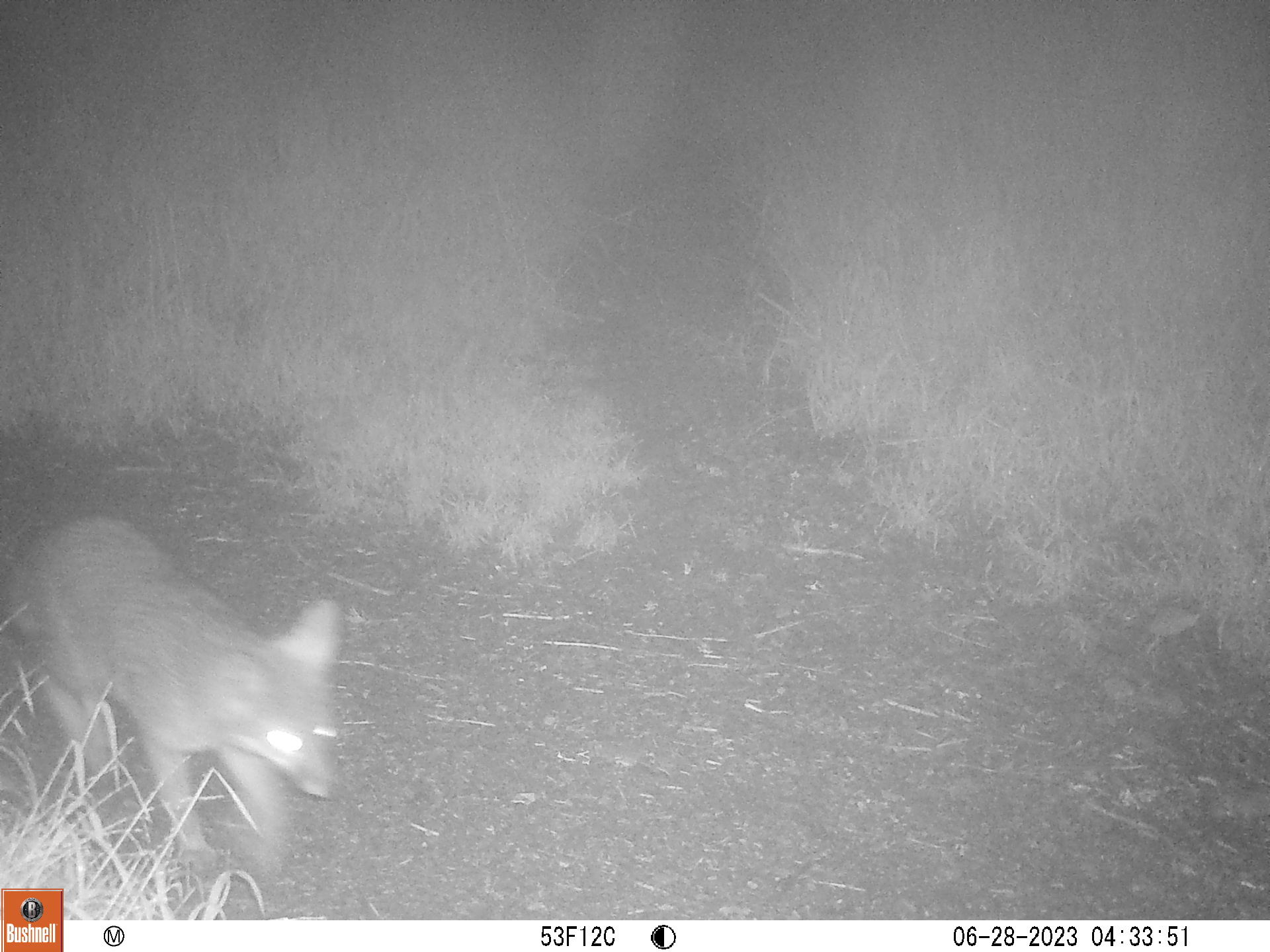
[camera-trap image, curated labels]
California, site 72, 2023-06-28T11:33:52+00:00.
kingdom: Animalia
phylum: Chordata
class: Mammalia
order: Carnivora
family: Canidae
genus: Urocyon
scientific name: Urocyon cinereoargenteus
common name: gray fox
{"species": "gray fox (Urocyon cinereoargenteus)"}